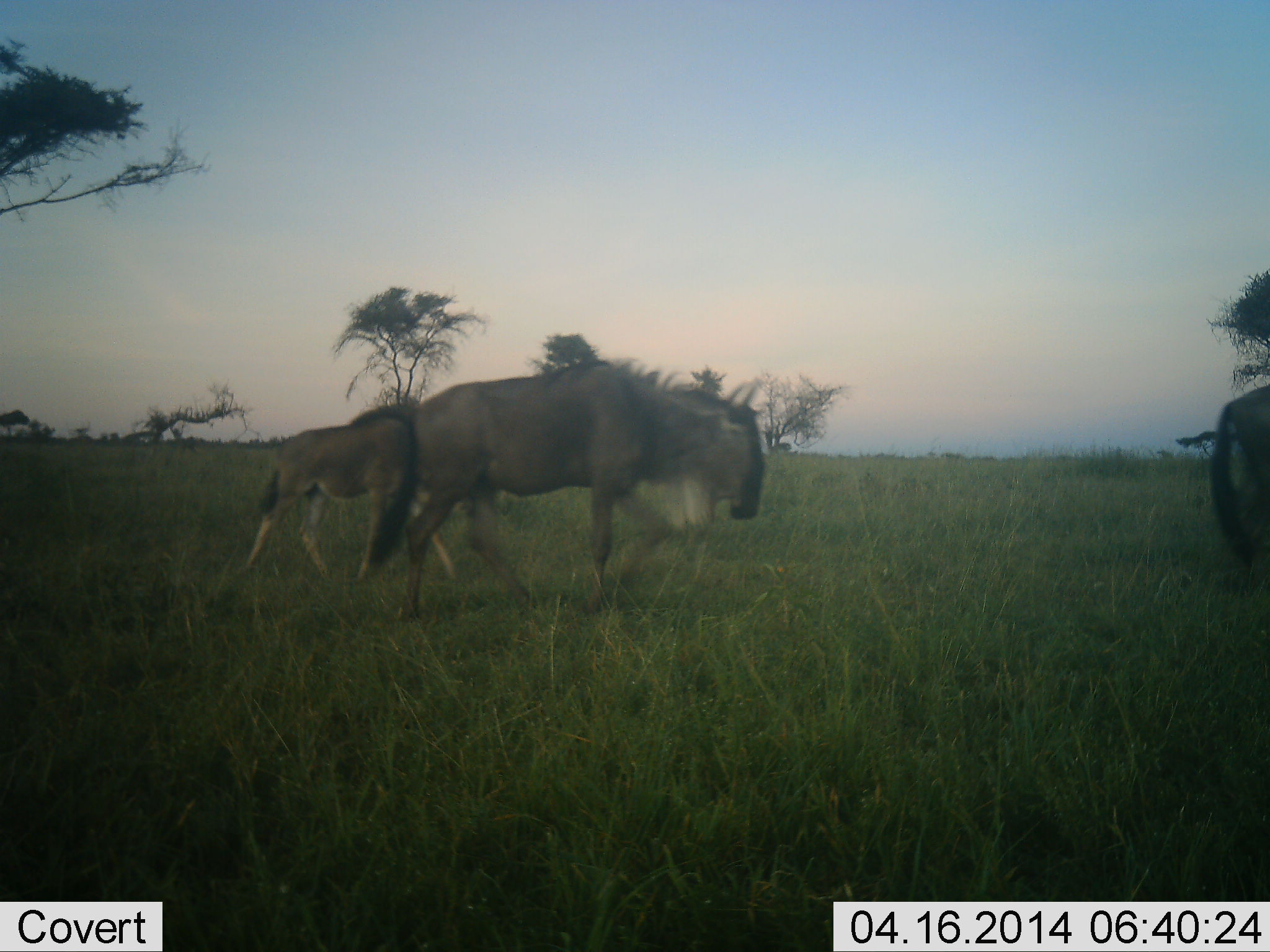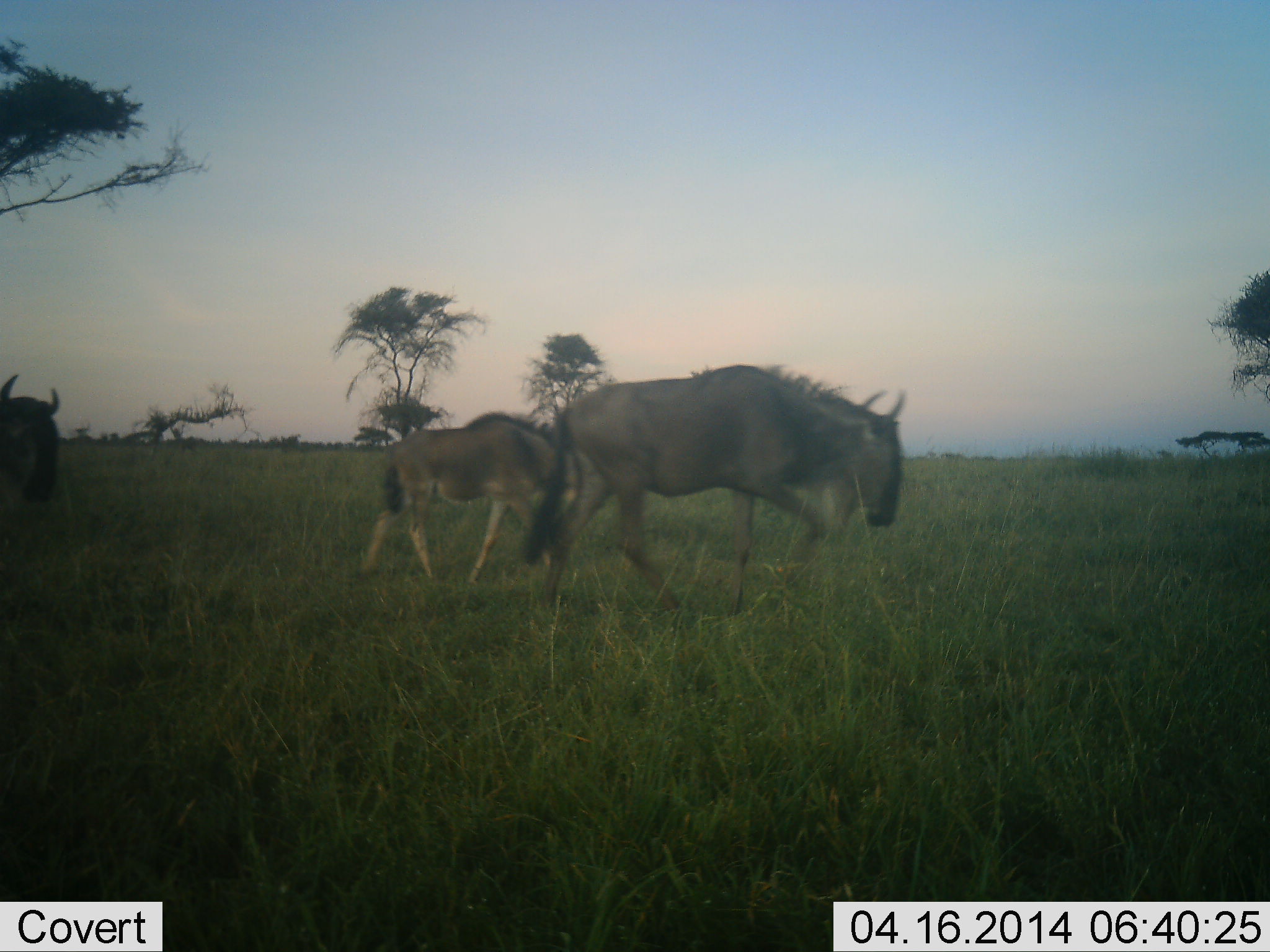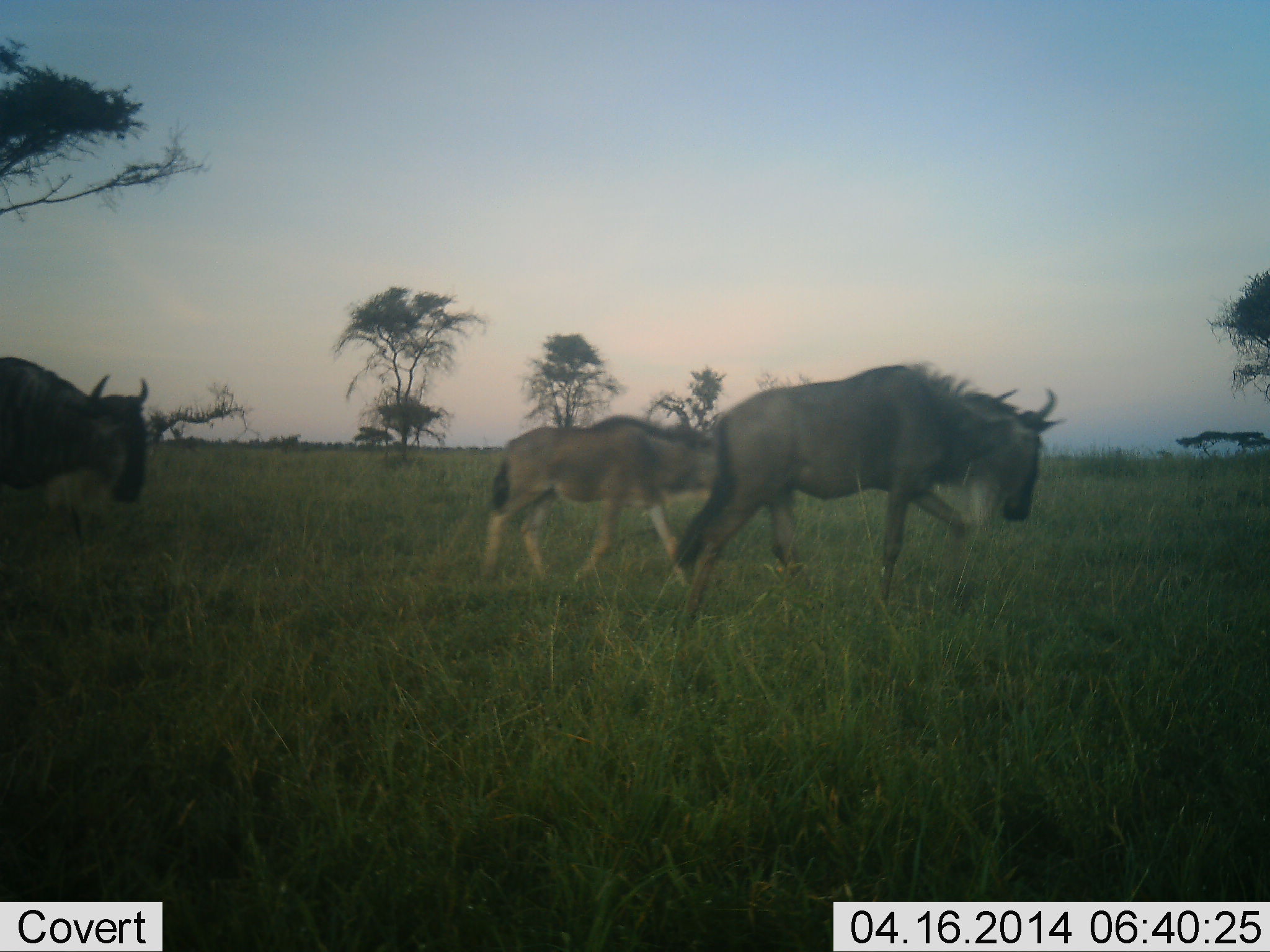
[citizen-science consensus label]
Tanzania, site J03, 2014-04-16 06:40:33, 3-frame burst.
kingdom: Animalia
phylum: Chordata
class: Mammalia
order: Artiodactyla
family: Bovidae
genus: Connochaetes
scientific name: Connochaetes taurinus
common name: blue wildebeest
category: wildebeest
Wildebeest (blue wildebeest) (Connochaetes taurinus), count 4. Behavior (volunteer vote fractions): standing 0%, resting 0%, moving 100%, interacting 0%. Young present (vote fraction): 50%. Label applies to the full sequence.